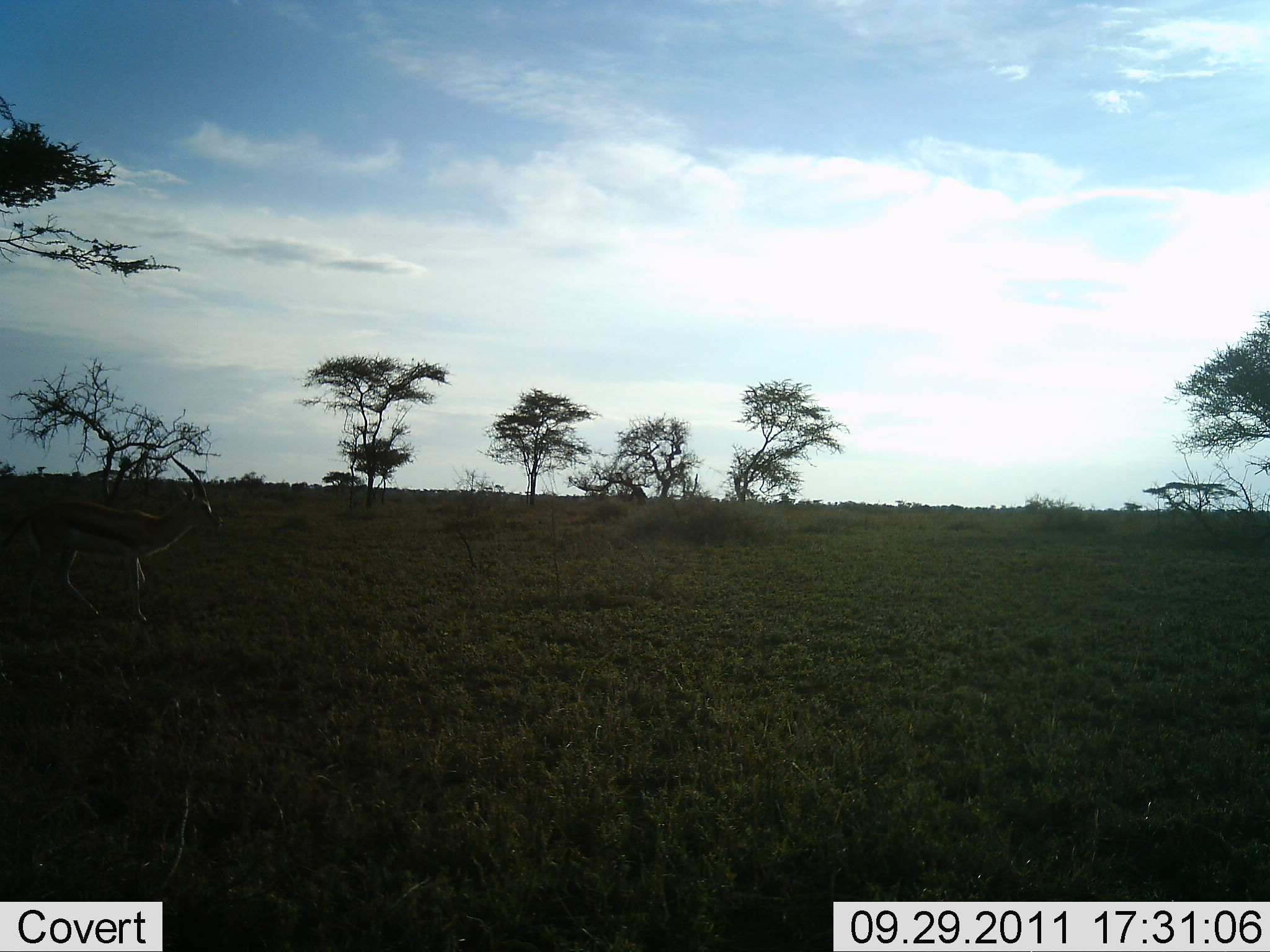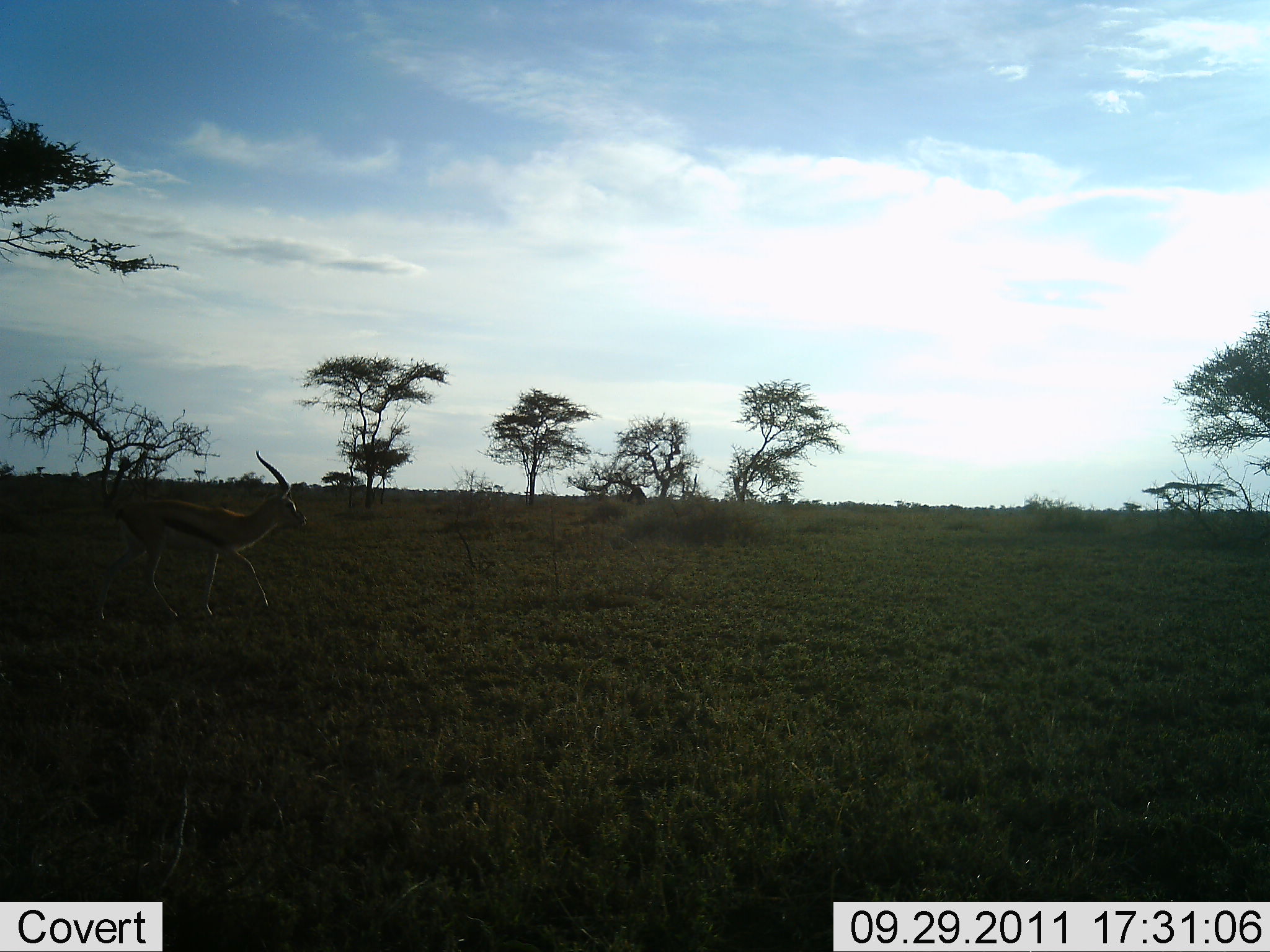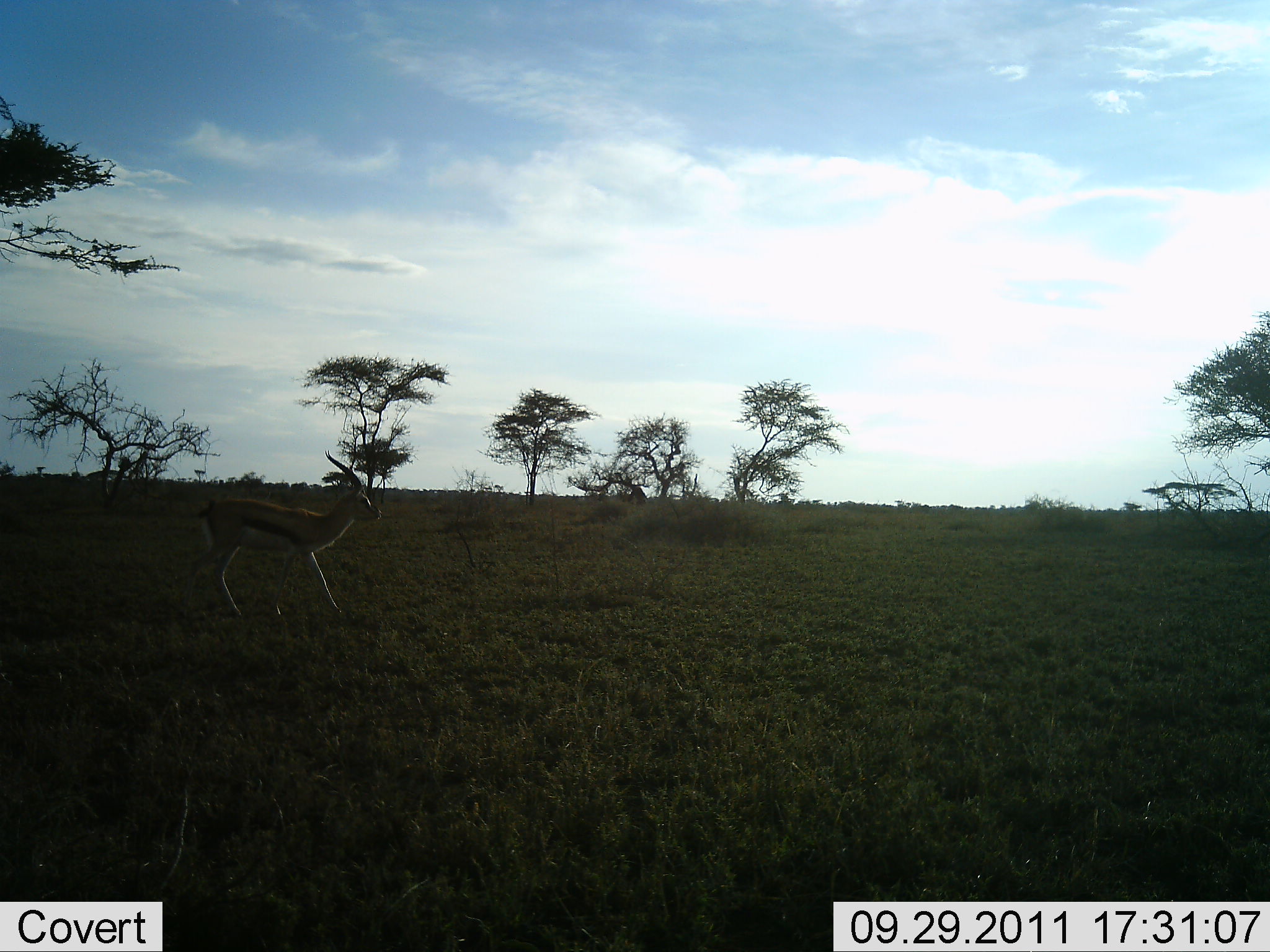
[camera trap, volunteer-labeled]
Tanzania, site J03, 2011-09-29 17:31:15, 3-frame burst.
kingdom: Animalia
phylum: Chordata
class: Mammalia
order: Artiodactyla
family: Bovidae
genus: Eudorcas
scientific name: Eudorcas thomsonii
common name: thomson's gazelle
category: gazellethomsons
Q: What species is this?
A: Gazellethomsons (thomson's gazelle) (Eudorcas thomsonii).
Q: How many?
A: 1.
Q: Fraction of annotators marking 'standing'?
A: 7%.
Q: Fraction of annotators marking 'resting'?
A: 0%.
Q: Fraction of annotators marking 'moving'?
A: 93%.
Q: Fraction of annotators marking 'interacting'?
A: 0%.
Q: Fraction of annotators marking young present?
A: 0%.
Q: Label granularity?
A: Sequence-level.